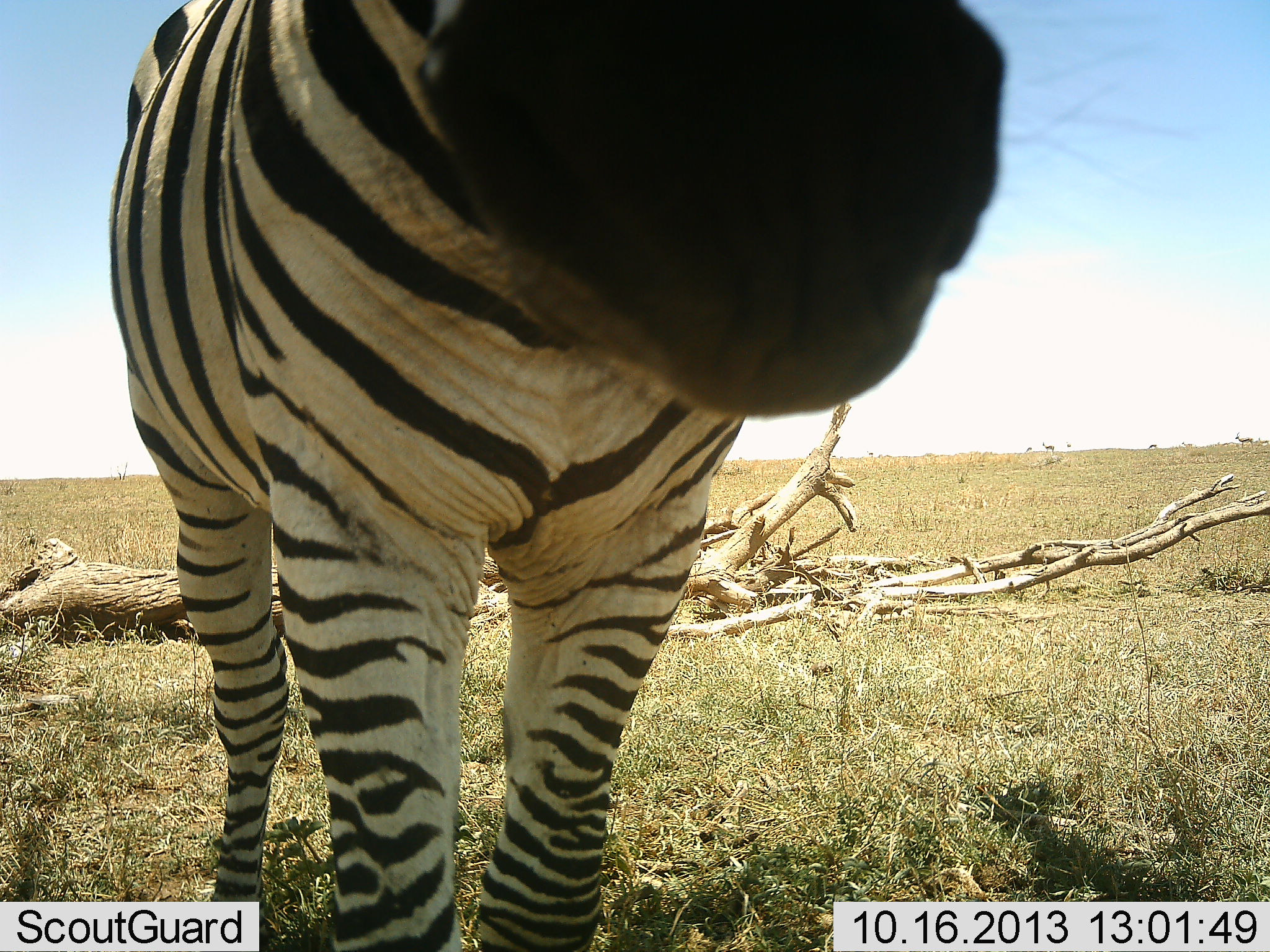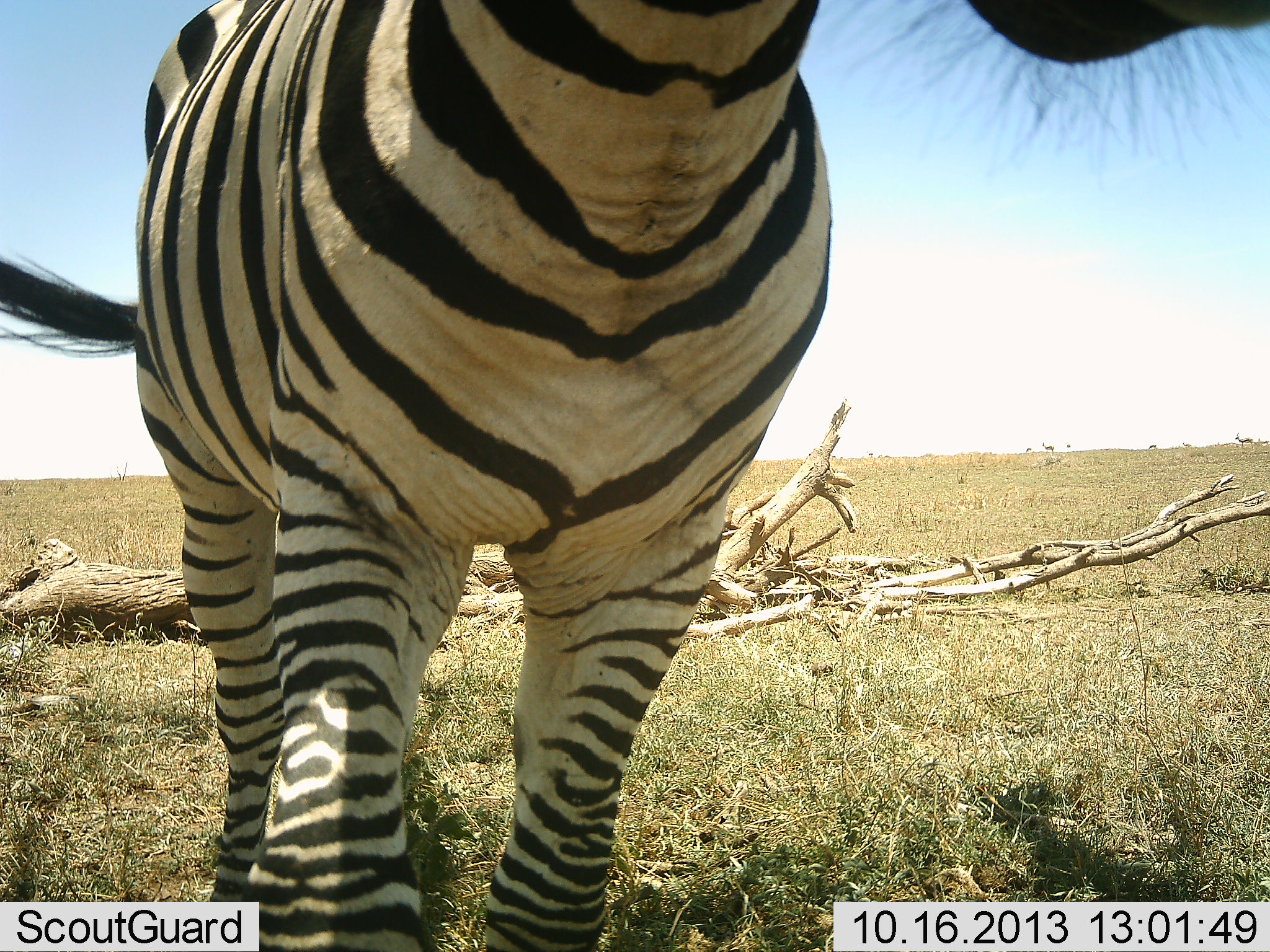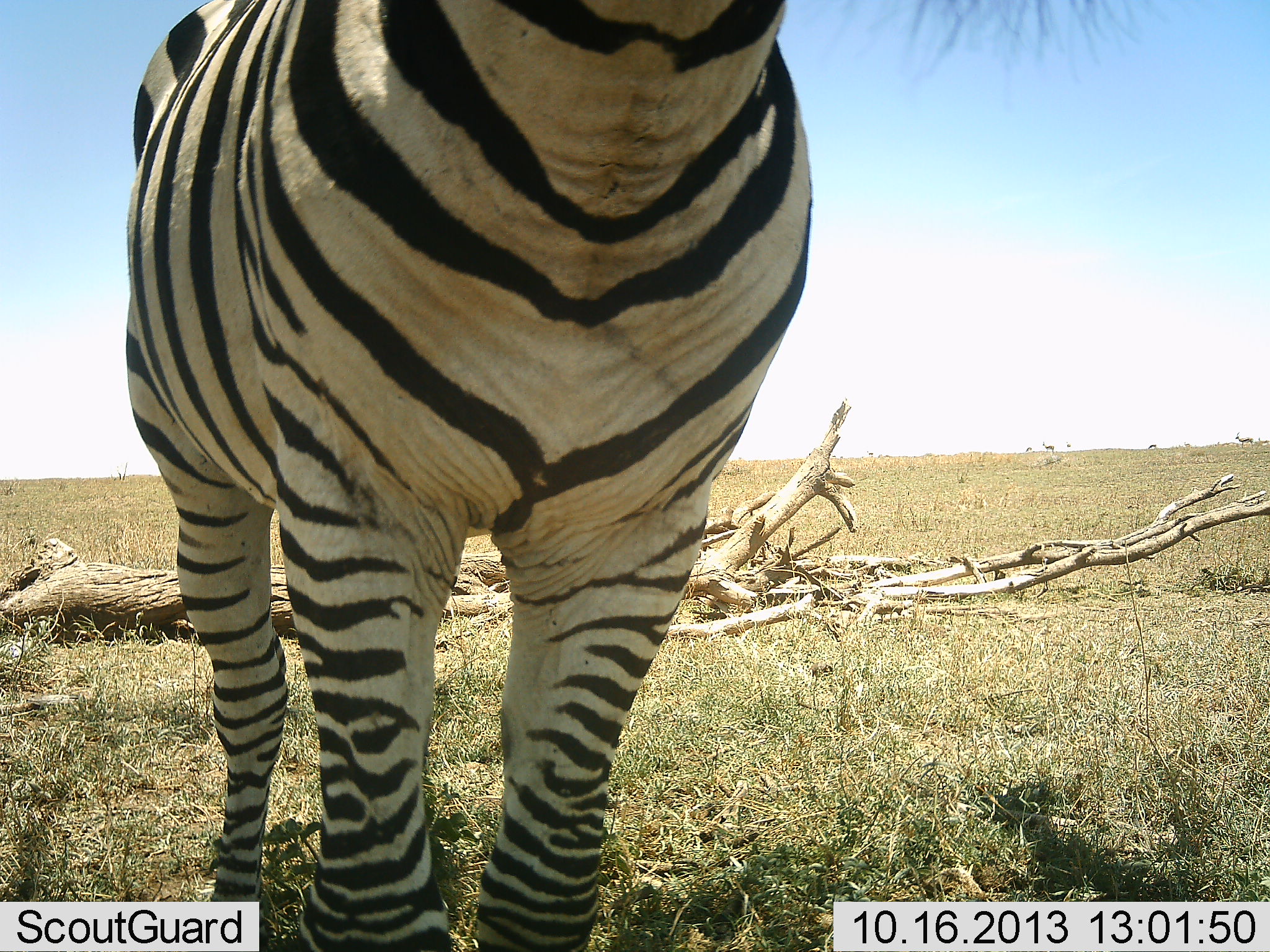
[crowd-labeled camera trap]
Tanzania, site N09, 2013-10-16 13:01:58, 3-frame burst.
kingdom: Animalia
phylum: Chordata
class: Mammalia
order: Perissodactyla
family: Equidae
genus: Equus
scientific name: Equus quagga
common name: plains zebra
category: zebra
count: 1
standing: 82%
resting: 0%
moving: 18%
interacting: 9%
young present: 0%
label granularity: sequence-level